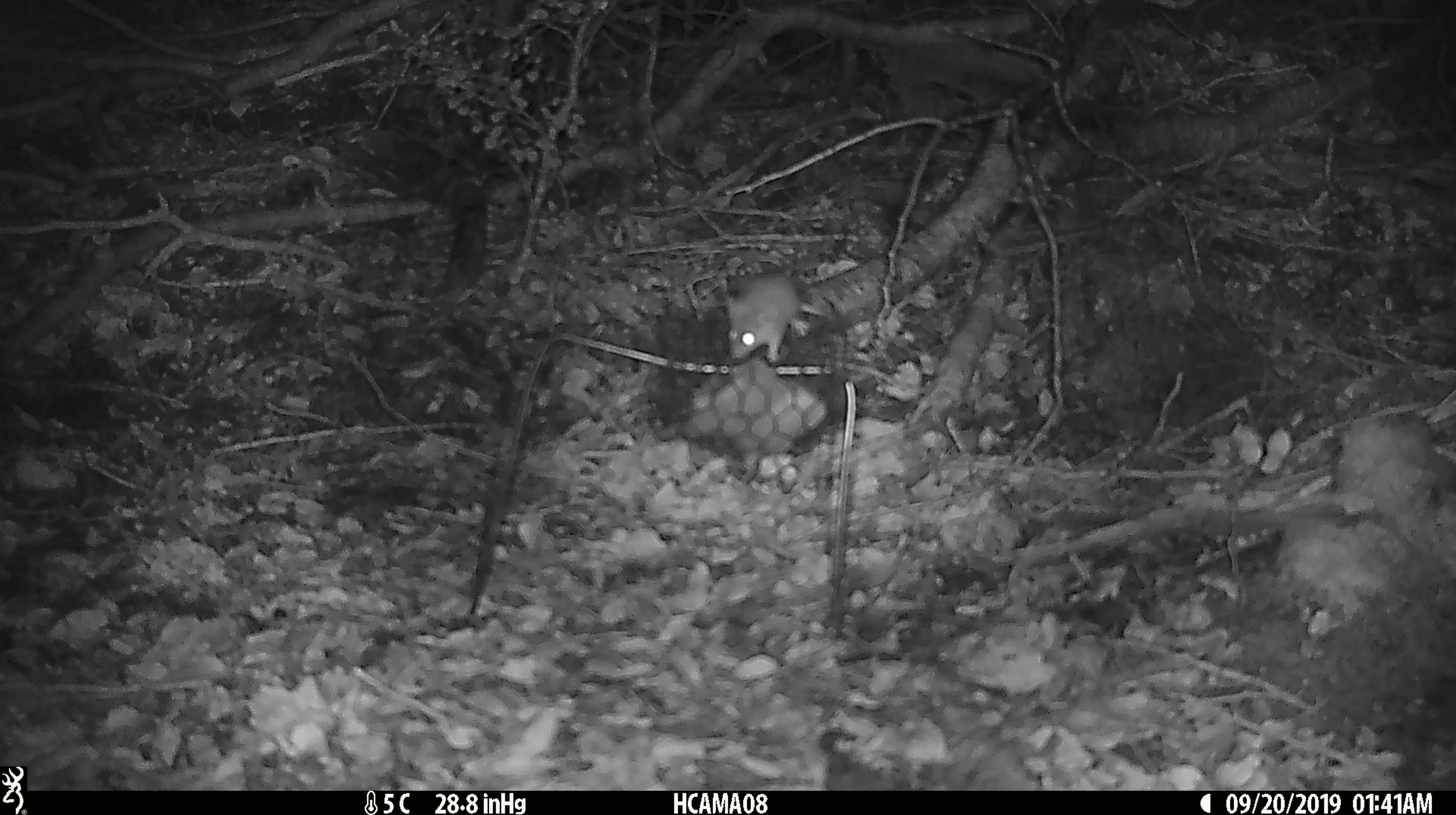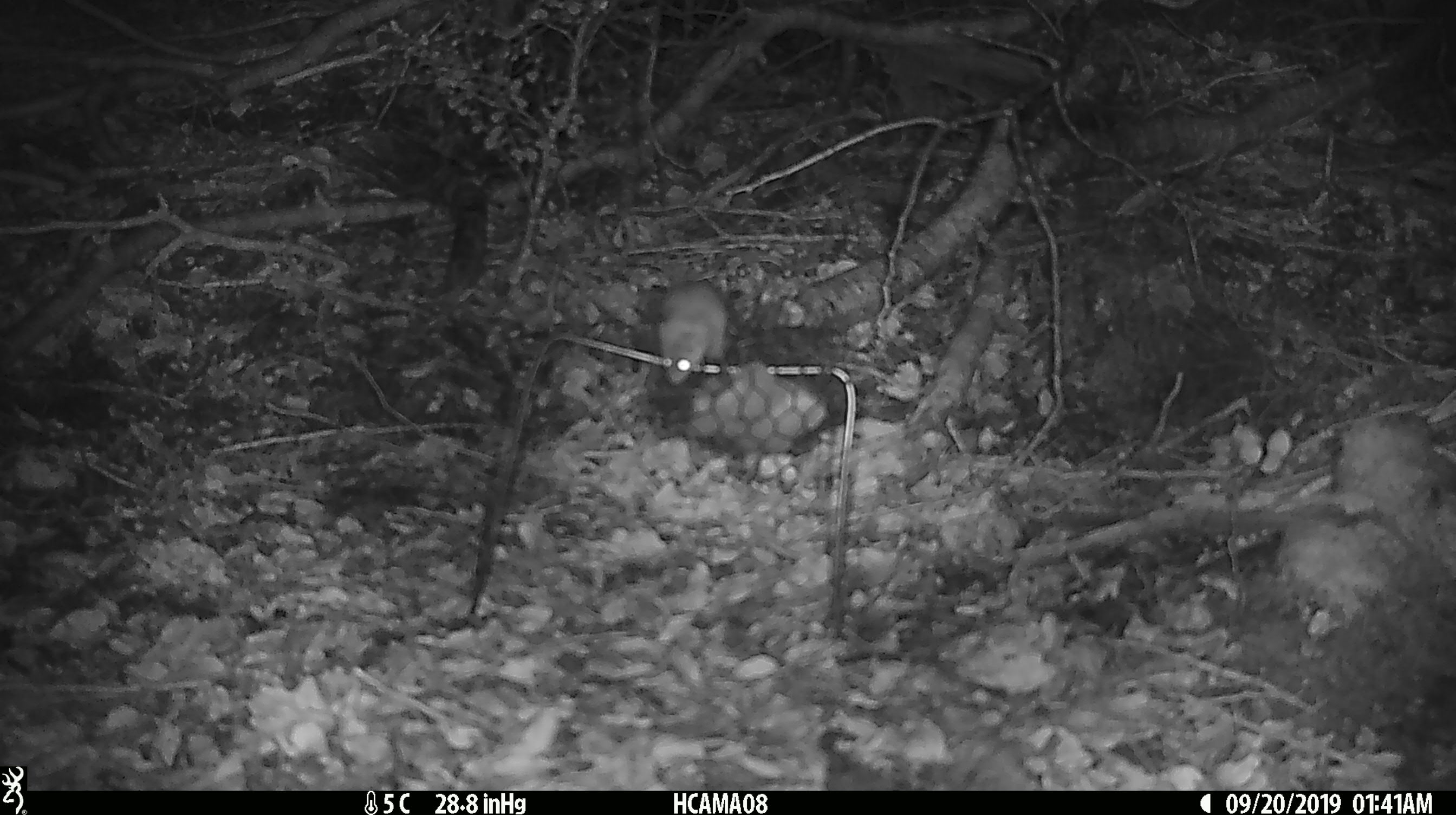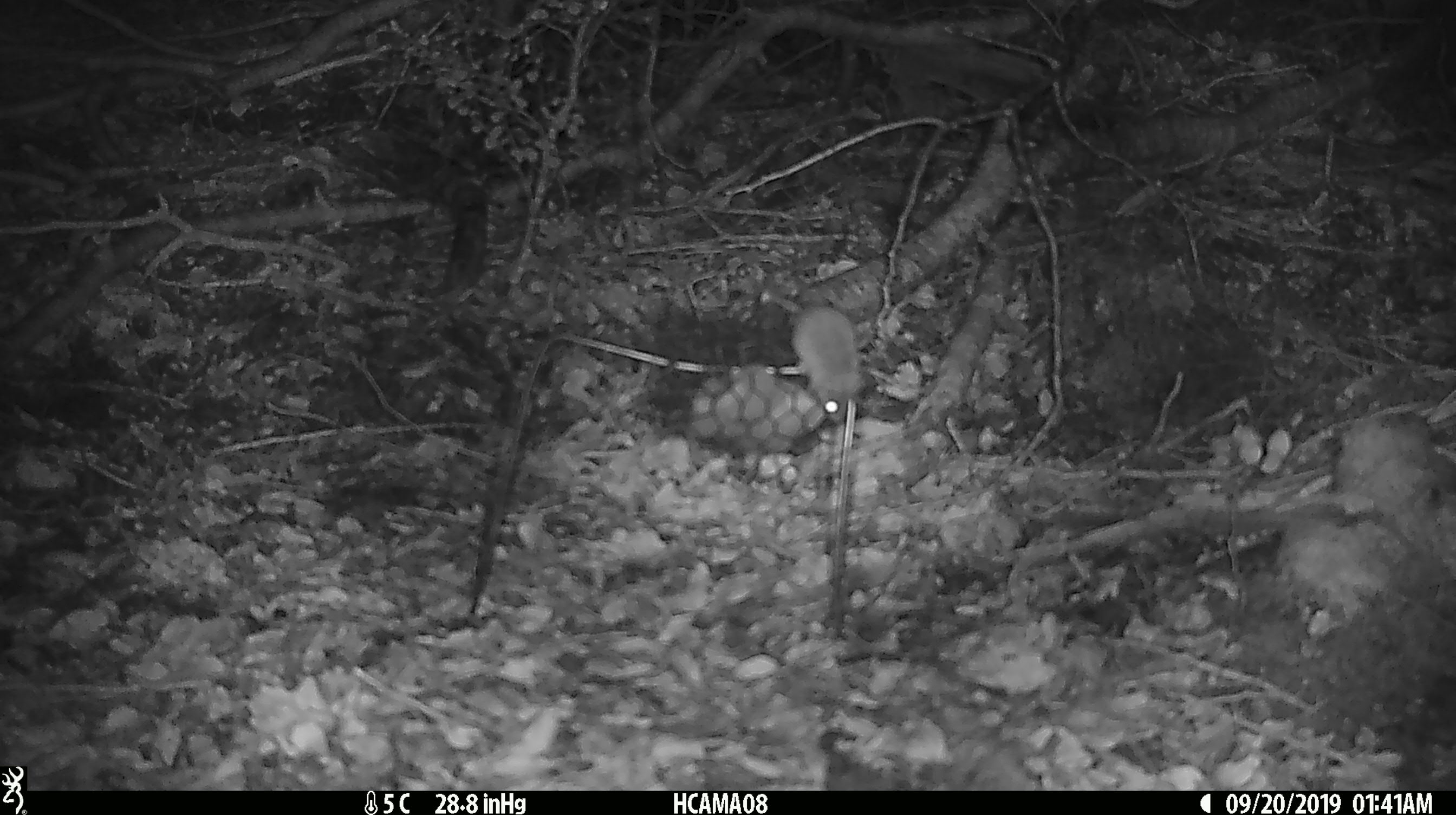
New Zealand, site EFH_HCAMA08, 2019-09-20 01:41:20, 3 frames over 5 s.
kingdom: Animalia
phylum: Chordata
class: Mammalia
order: Rodentia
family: Muridae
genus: Mus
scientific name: Mus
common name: mouse